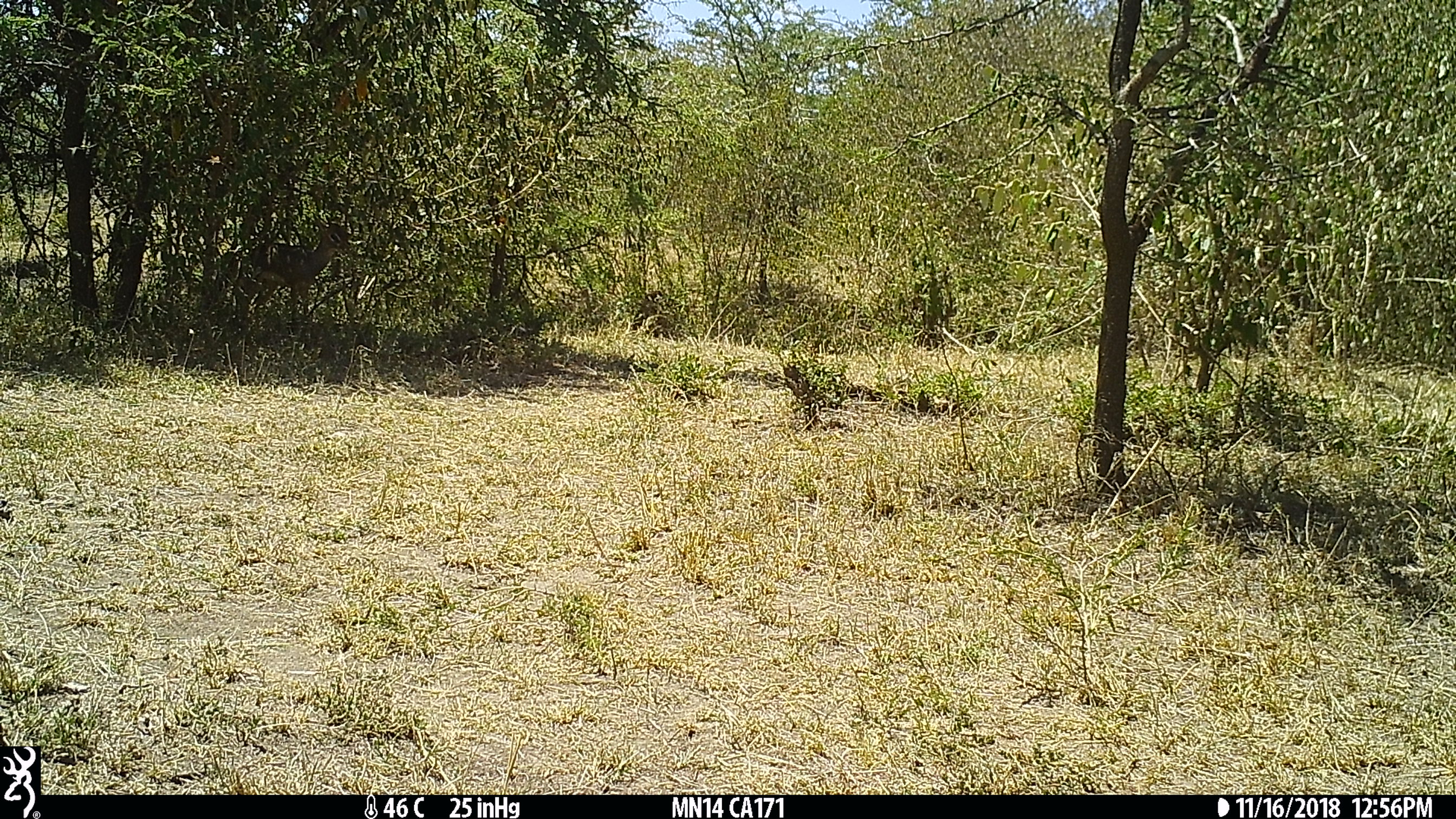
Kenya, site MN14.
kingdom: Animalia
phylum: Chordata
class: Mammalia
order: Artiodactyla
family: Bovidae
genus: Madoqua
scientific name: Madoqua kirkii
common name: kirk's dik-dik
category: dikdik